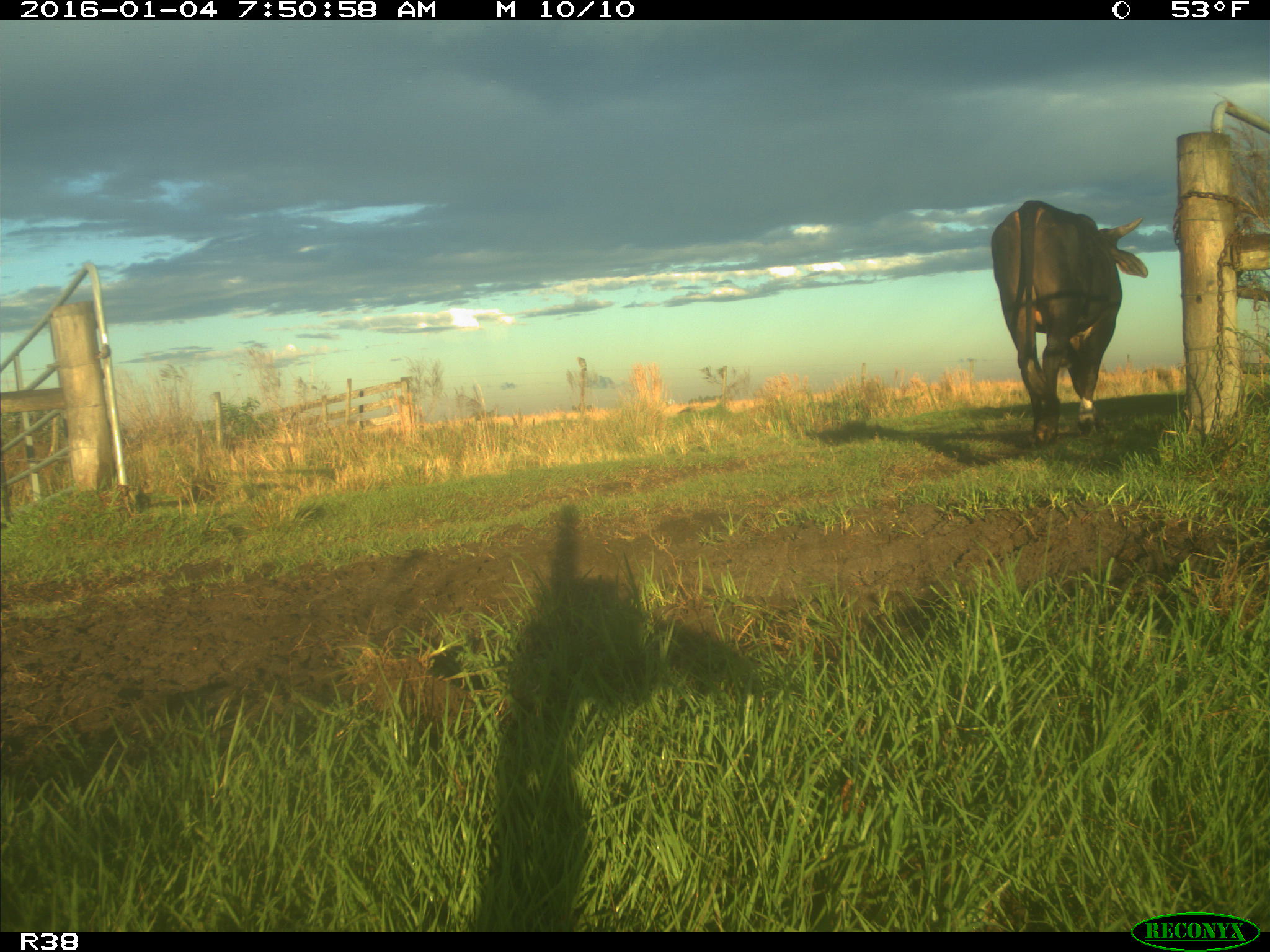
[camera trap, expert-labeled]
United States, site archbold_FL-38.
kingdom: Animalia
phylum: Chordata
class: Mammalia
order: Artiodactyla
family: Bovidae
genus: Bos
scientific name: Bos taurus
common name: domestic cow